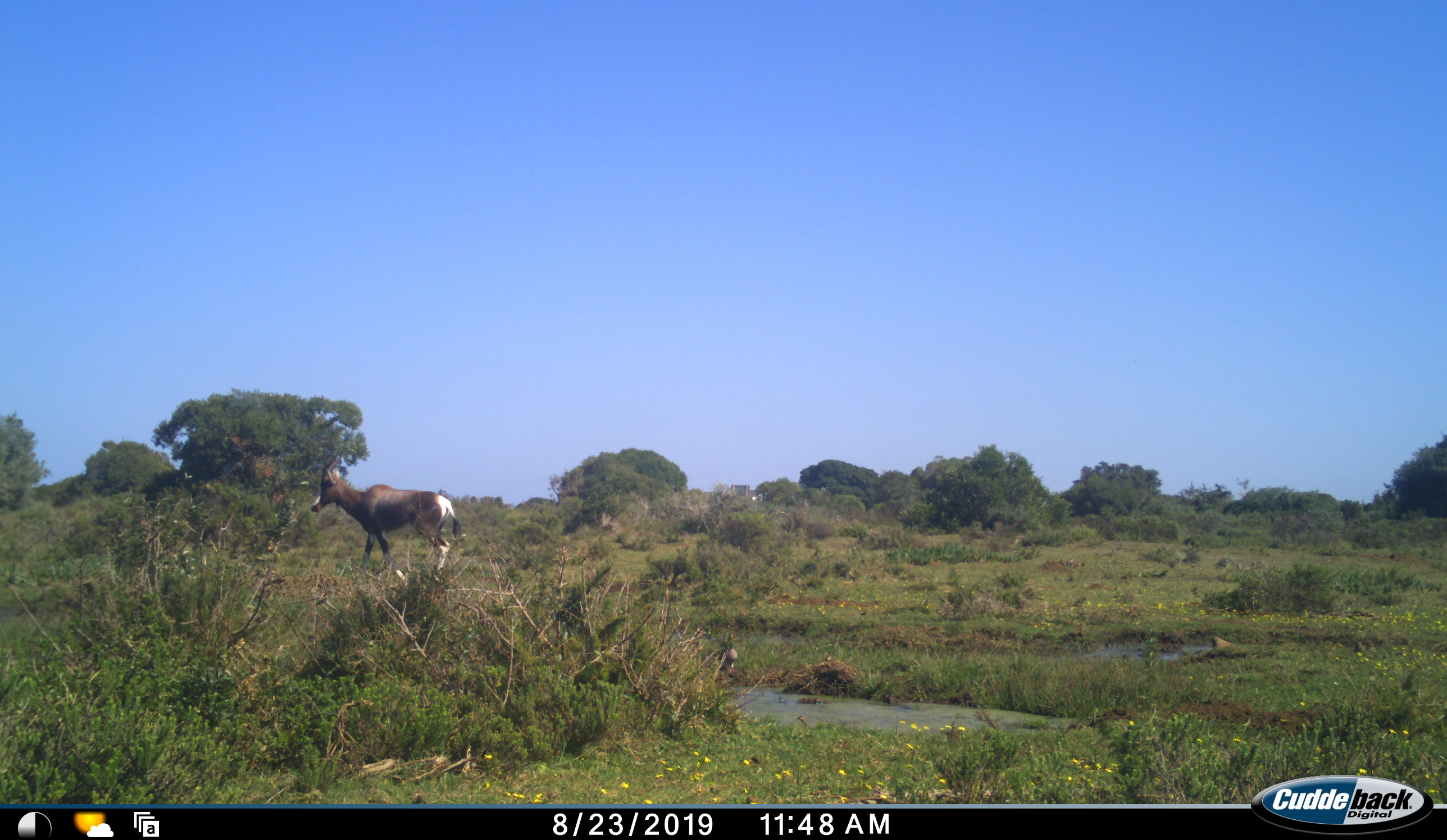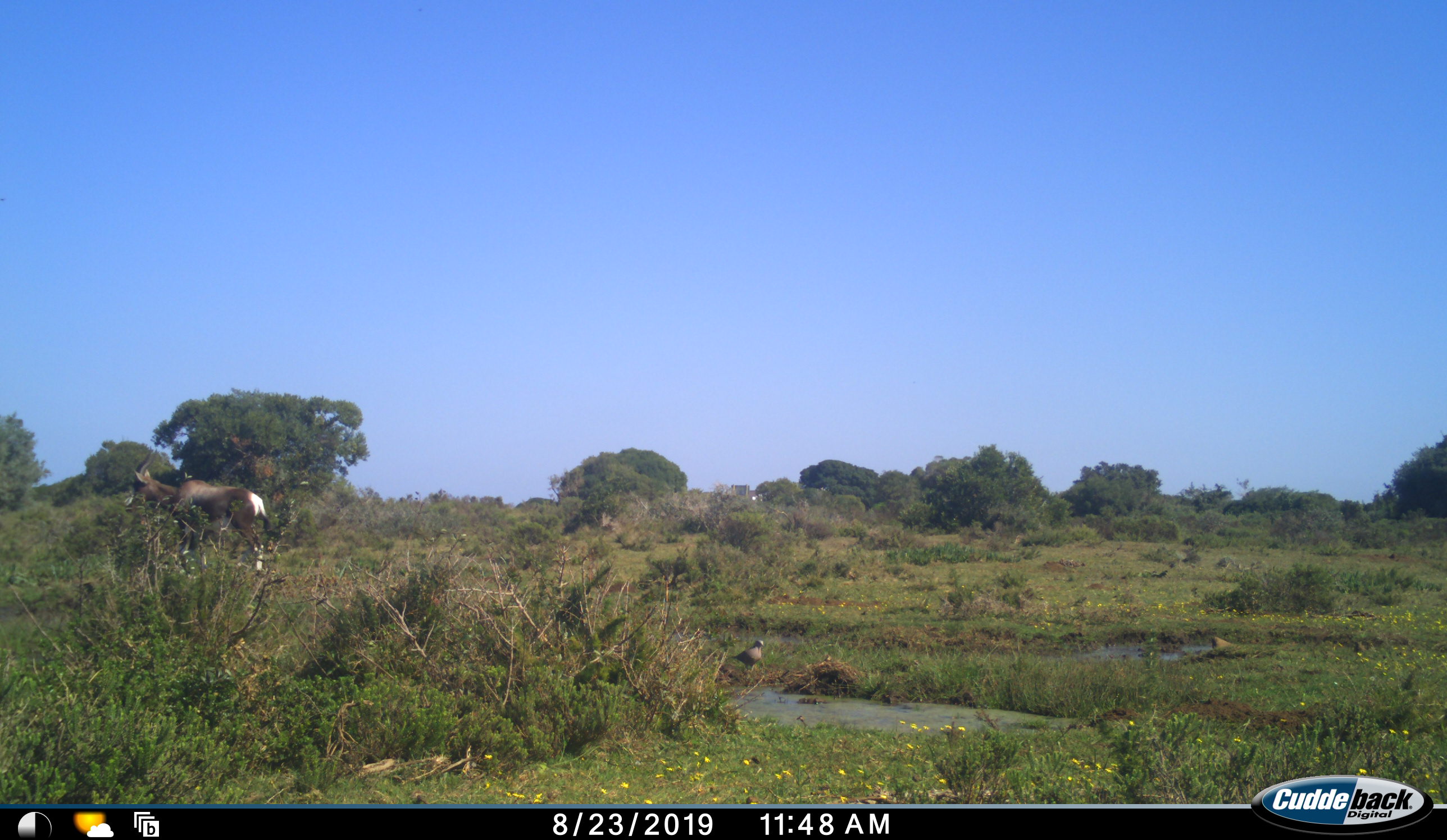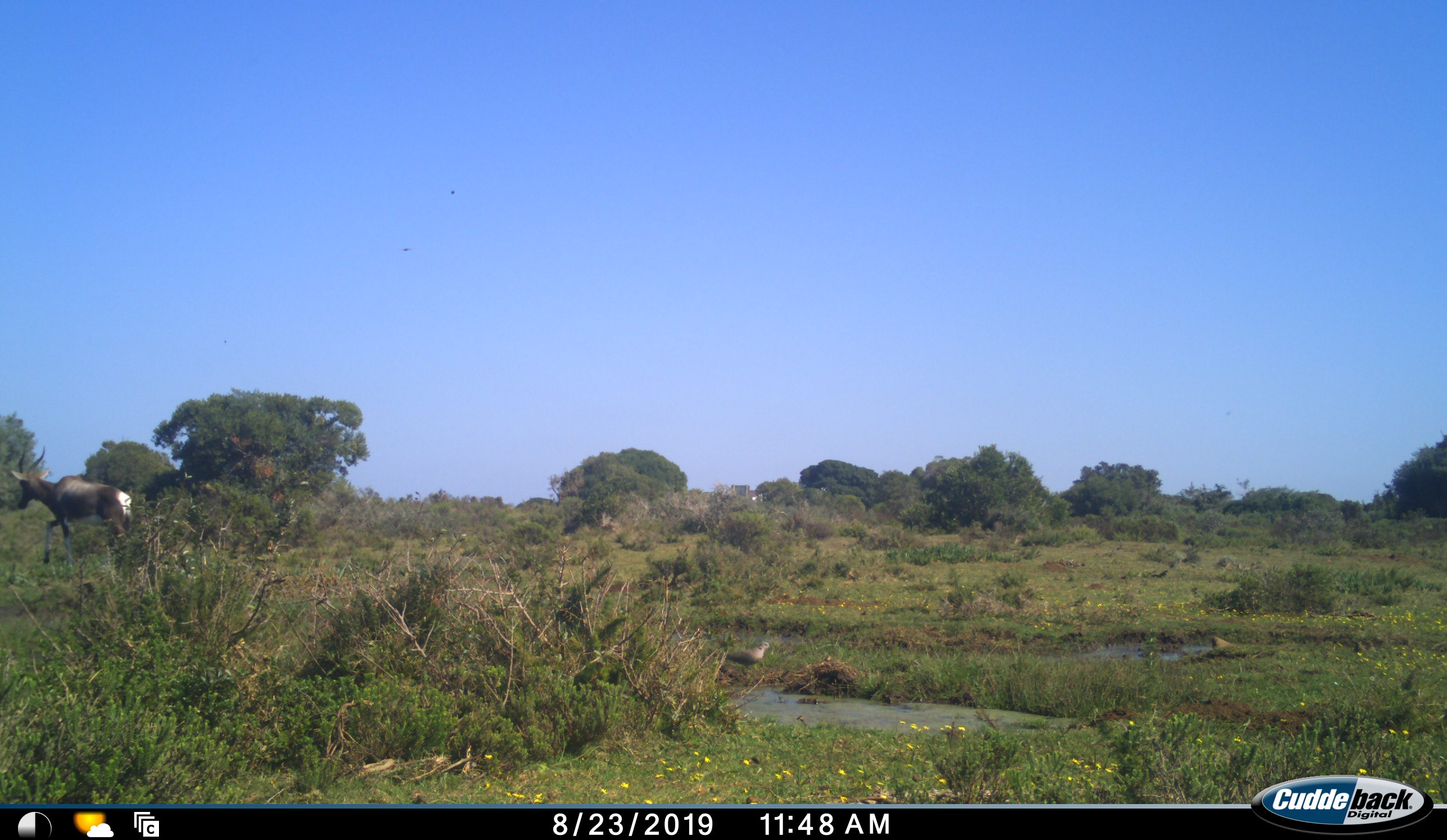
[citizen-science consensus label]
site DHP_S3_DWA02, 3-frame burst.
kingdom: Animalia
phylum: Chordata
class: Aves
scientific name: Aves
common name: bird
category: birdother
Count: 1.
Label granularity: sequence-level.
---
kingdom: Animalia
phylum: Chordata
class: Mammalia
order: Artiodactyla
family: Bovidae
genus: Damaliscus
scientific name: Damaliscus pygargus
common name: bontebok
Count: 1.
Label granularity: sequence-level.